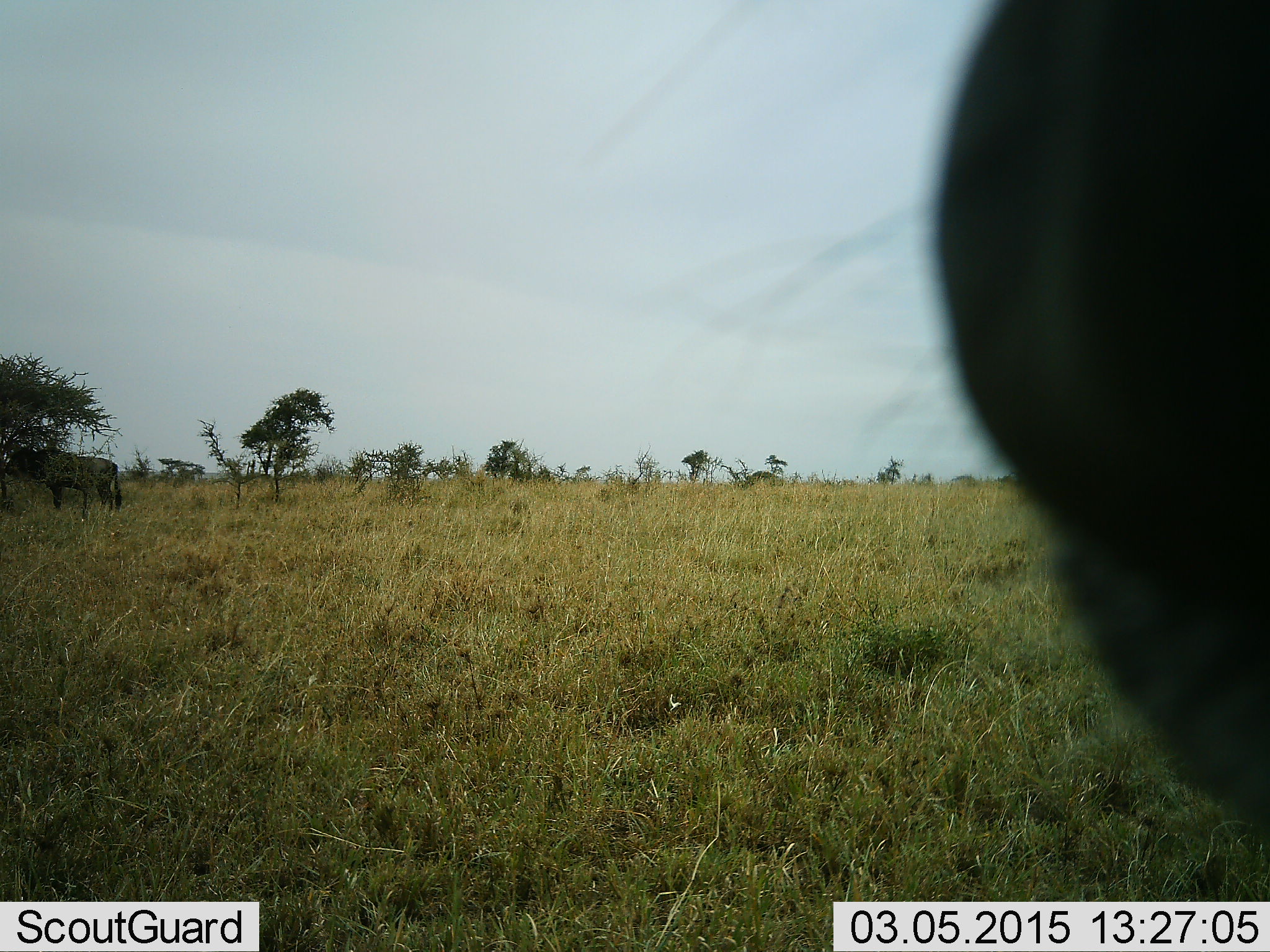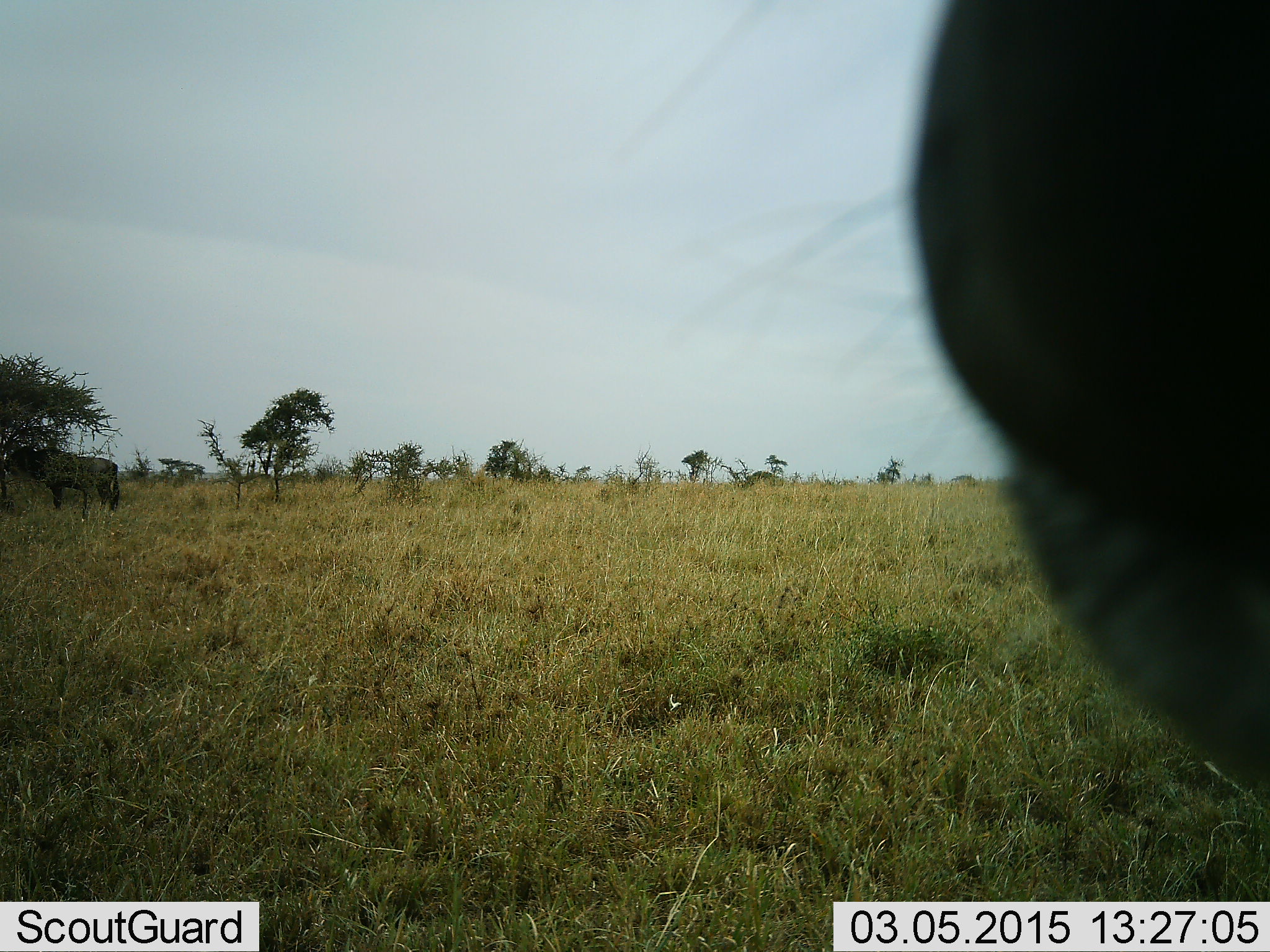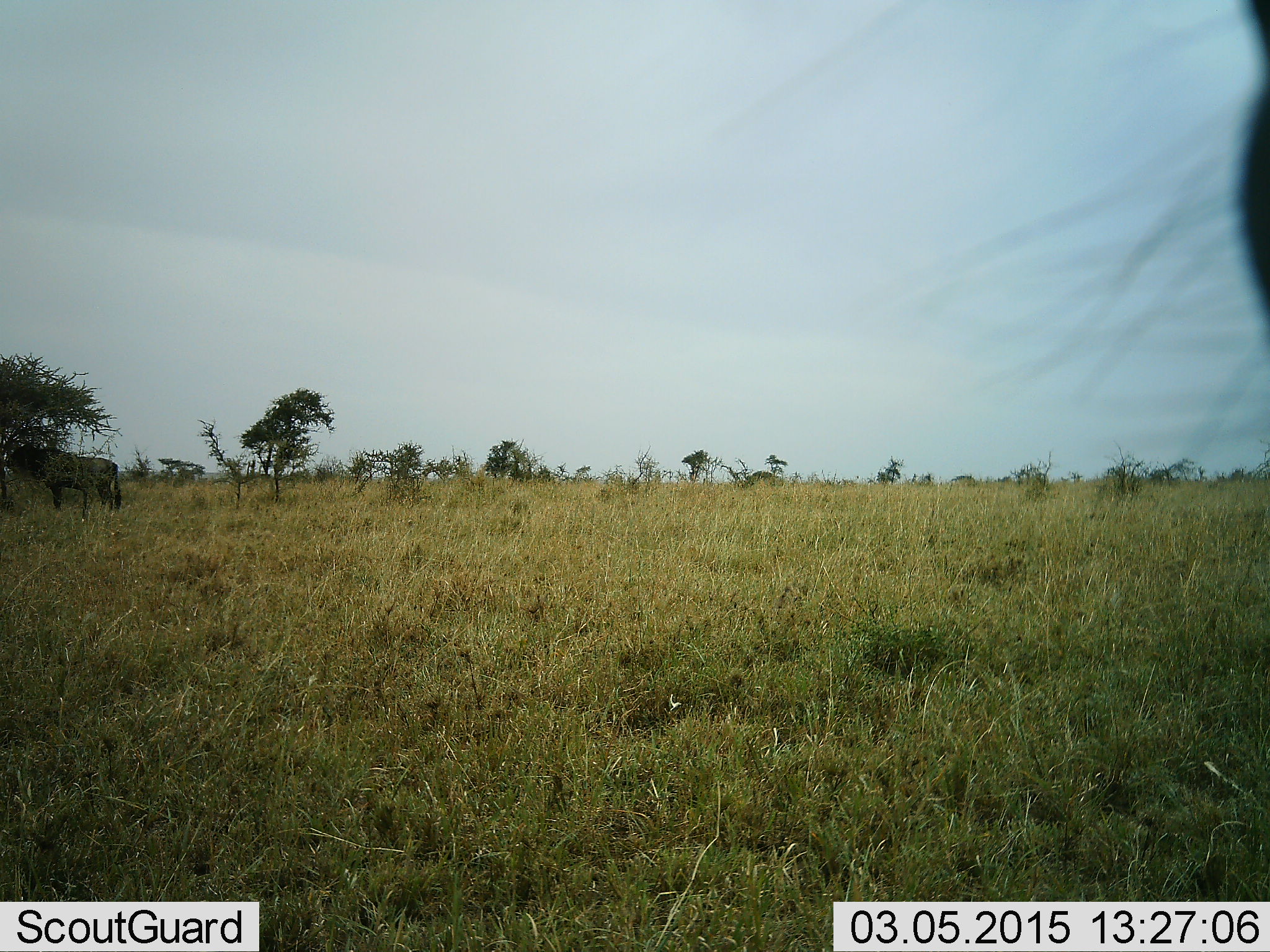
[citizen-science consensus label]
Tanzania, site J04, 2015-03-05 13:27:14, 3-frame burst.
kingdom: Animalia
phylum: Chordata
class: Mammalia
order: Artiodactyla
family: Bovidae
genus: Connochaetes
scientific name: Connochaetes taurinus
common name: blue wildebeest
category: wildebeest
Wildebeest (blue wildebeest) (Connochaetes taurinus), count 2. Behavior (volunteer vote fractions): standing 100%, resting 0%, moving 0%, interacting 0%. Young present (vote fraction): 0%. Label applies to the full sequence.